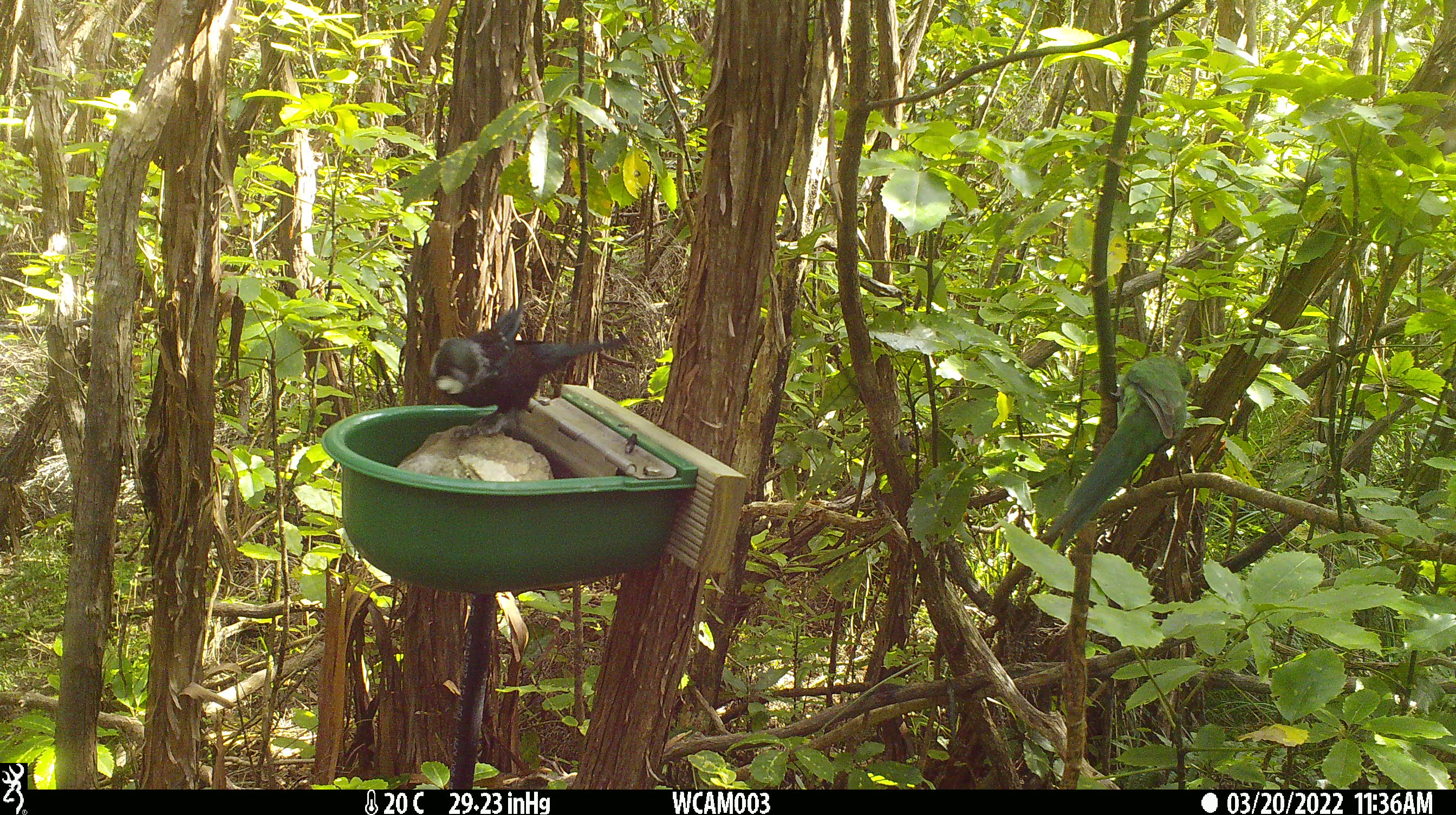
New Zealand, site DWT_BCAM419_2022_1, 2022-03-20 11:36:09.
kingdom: Animalia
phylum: Chordata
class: Aves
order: Passeriformes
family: Meliphagidae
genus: Prosthemadera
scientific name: Prosthemadera novaeseelandiae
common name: tui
Tui (Prosthemadera novaeseelandiae).